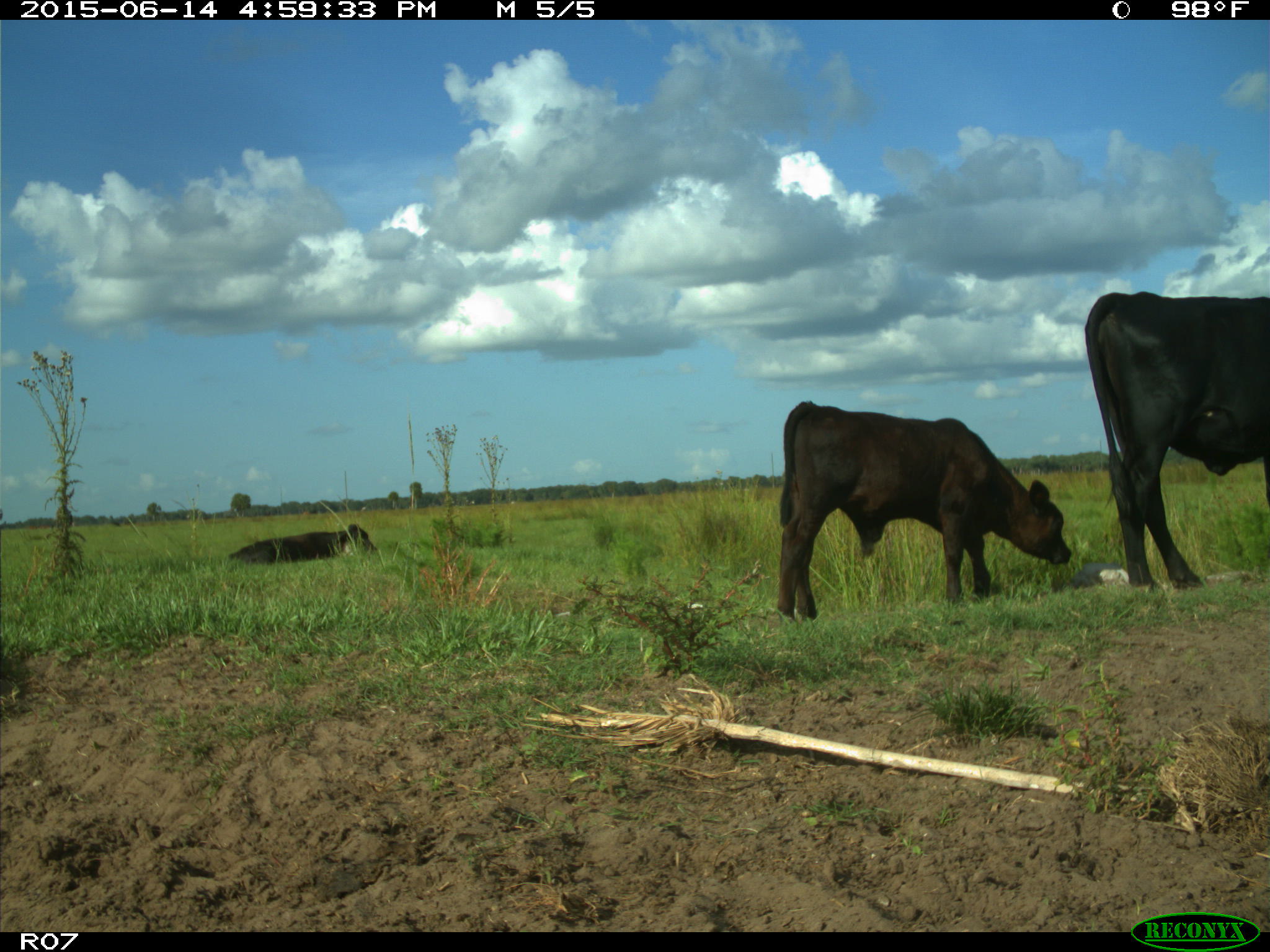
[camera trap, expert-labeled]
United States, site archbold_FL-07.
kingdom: Animalia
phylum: Chordata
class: Mammalia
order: Artiodactyla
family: Bovidae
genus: Bos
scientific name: Bos taurus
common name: domestic cow